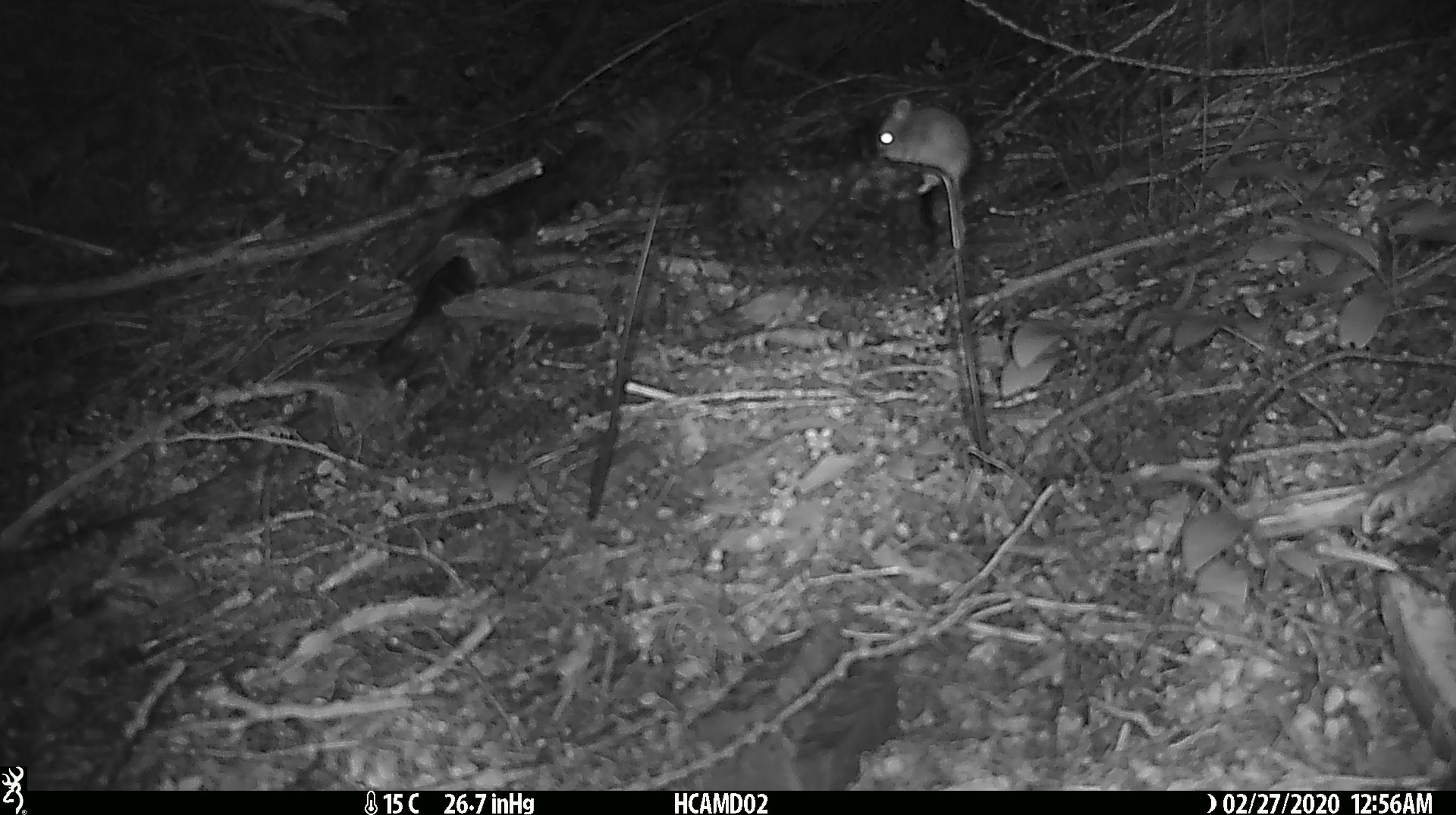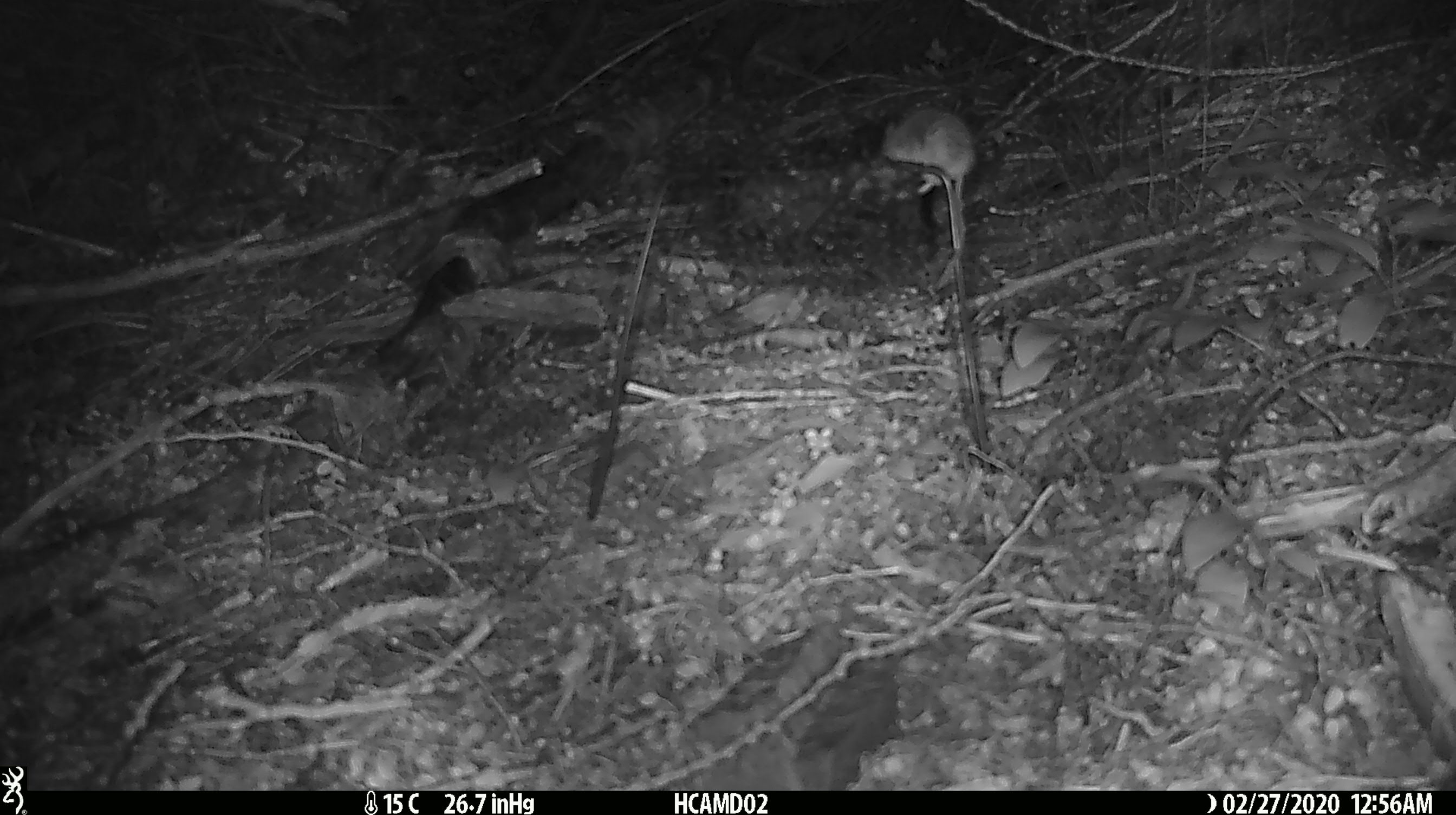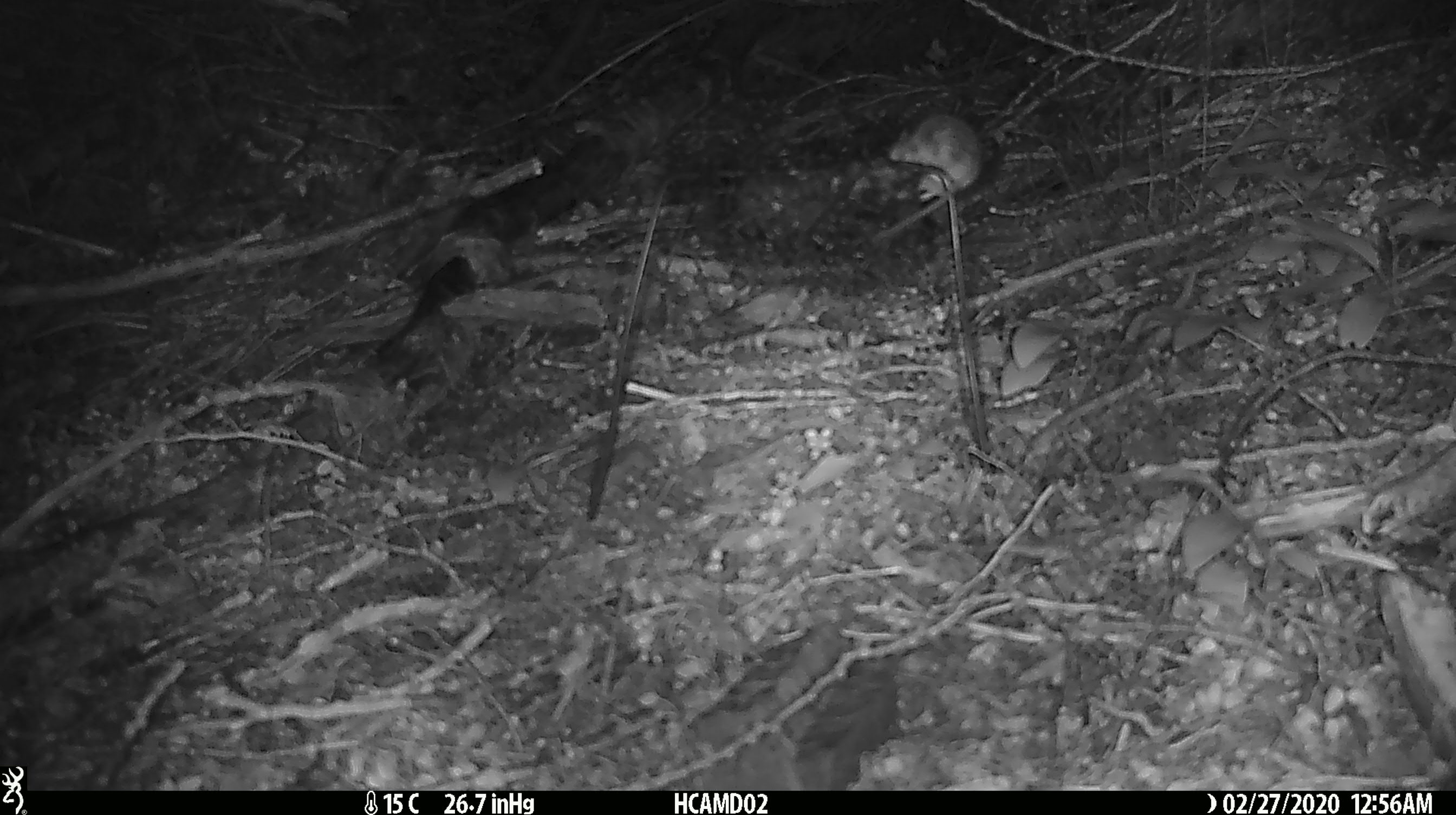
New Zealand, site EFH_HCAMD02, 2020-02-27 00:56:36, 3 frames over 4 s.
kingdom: Animalia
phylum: Chordata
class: Mammalia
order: Rodentia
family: Muridae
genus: Mus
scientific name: Mus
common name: mouse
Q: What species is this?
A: Mouse (Mus).